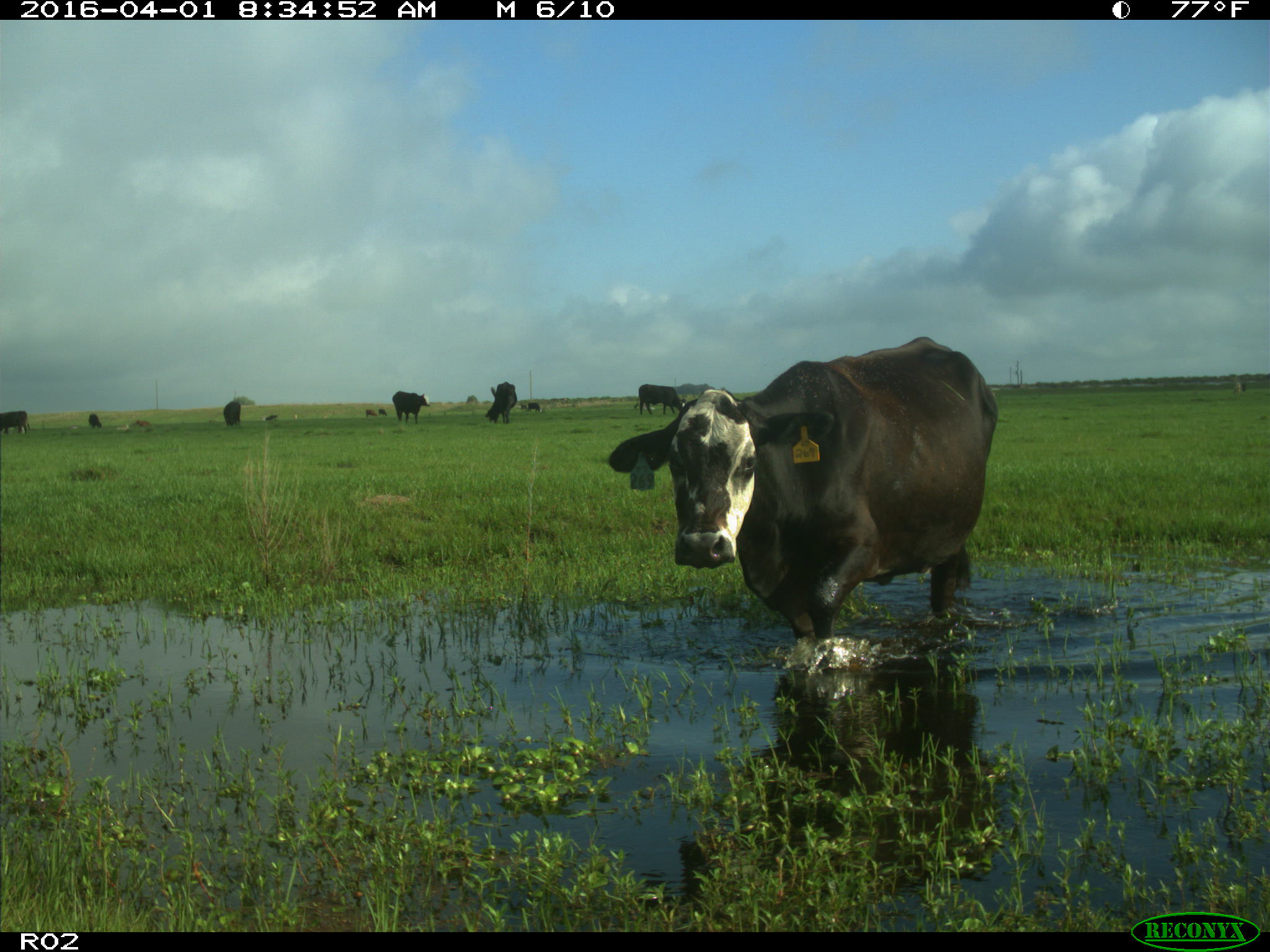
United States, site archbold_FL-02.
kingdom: Animalia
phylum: Chordata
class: Mammalia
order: Artiodactyla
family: Bovidae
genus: Bos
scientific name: Bos taurus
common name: domestic cow